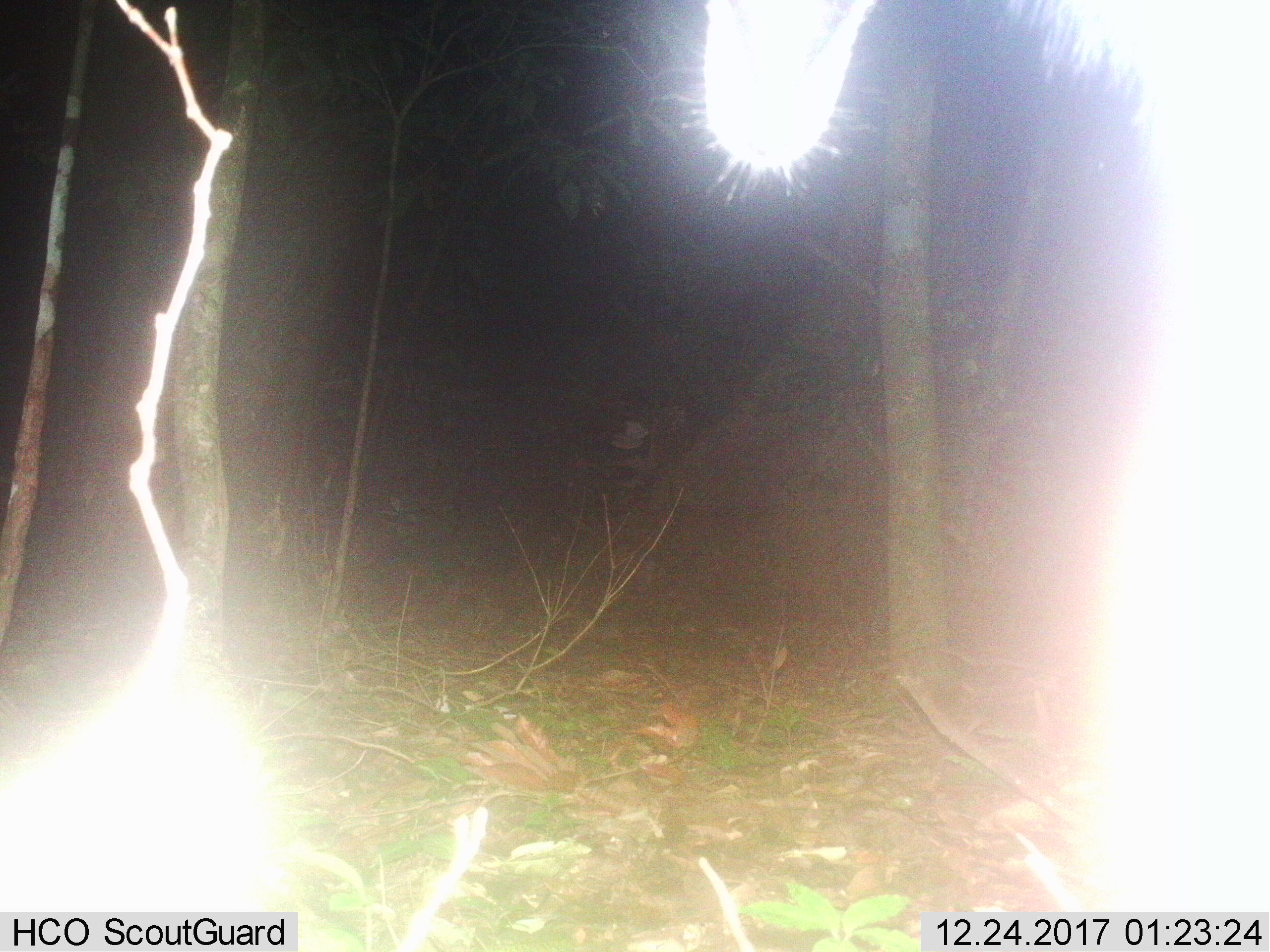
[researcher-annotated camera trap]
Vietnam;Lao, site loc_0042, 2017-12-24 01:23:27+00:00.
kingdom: Animalia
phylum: Chordata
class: Mammalia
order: Artiodactyla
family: Bovidae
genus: Capricornis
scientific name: Capricornis sumatraensis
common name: chinese serow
Chinese serow (Capricornis sumatraensis). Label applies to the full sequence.